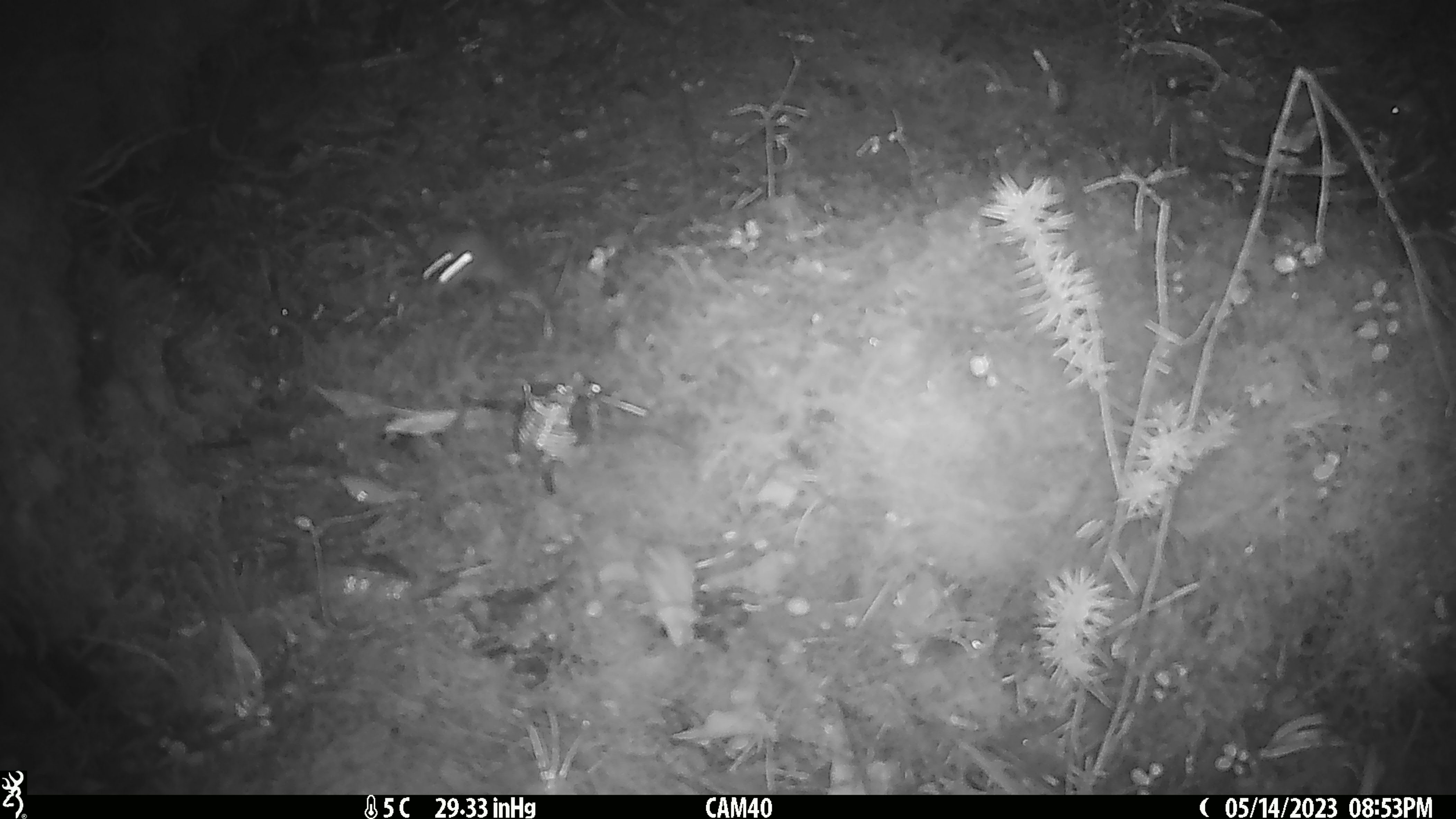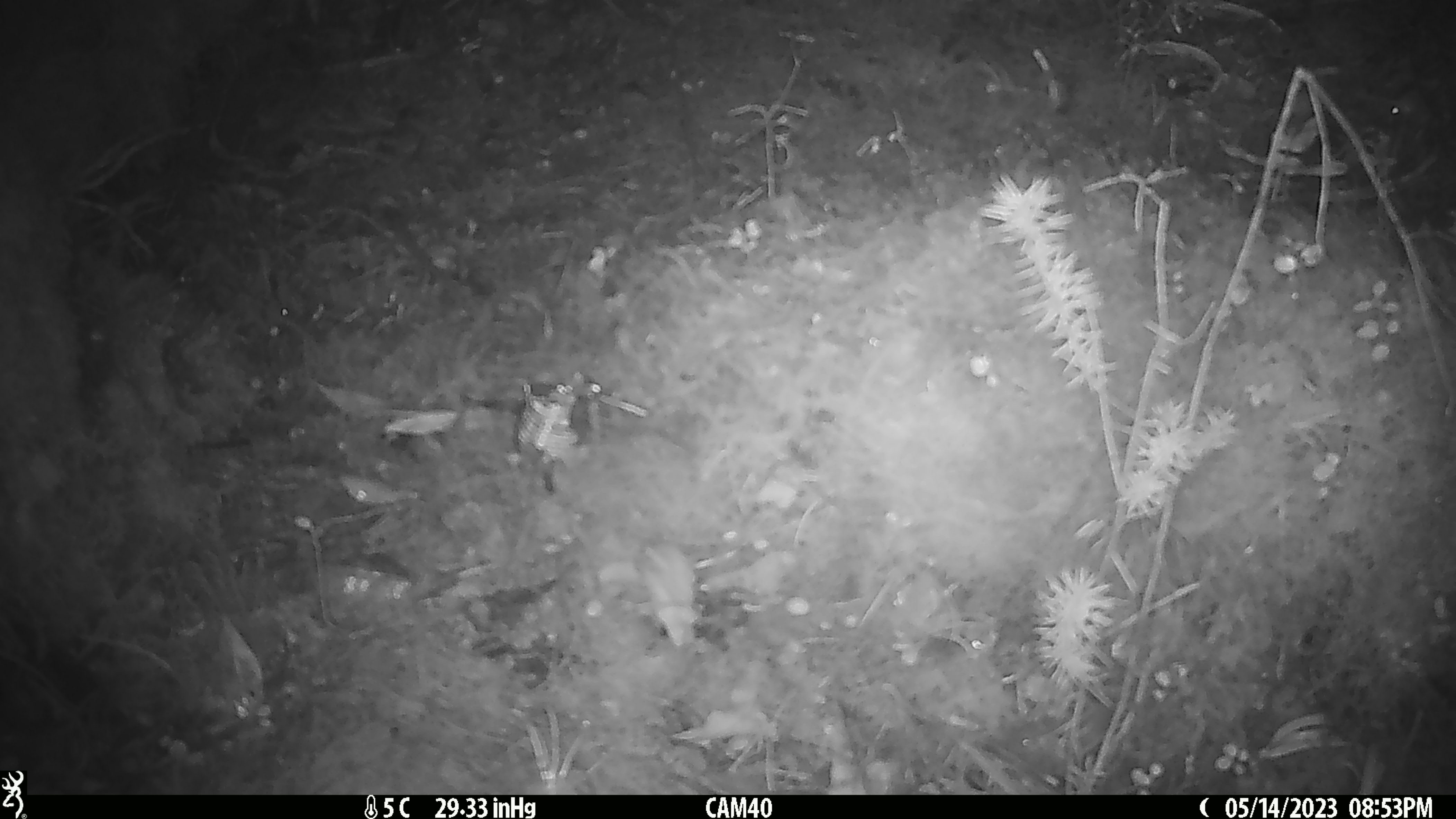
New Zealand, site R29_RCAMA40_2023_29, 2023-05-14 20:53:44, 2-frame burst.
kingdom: Animalia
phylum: Chordata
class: Mammalia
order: Rodentia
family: Muridae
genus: Mus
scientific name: Mus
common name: mouse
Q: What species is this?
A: Mouse (Mus).